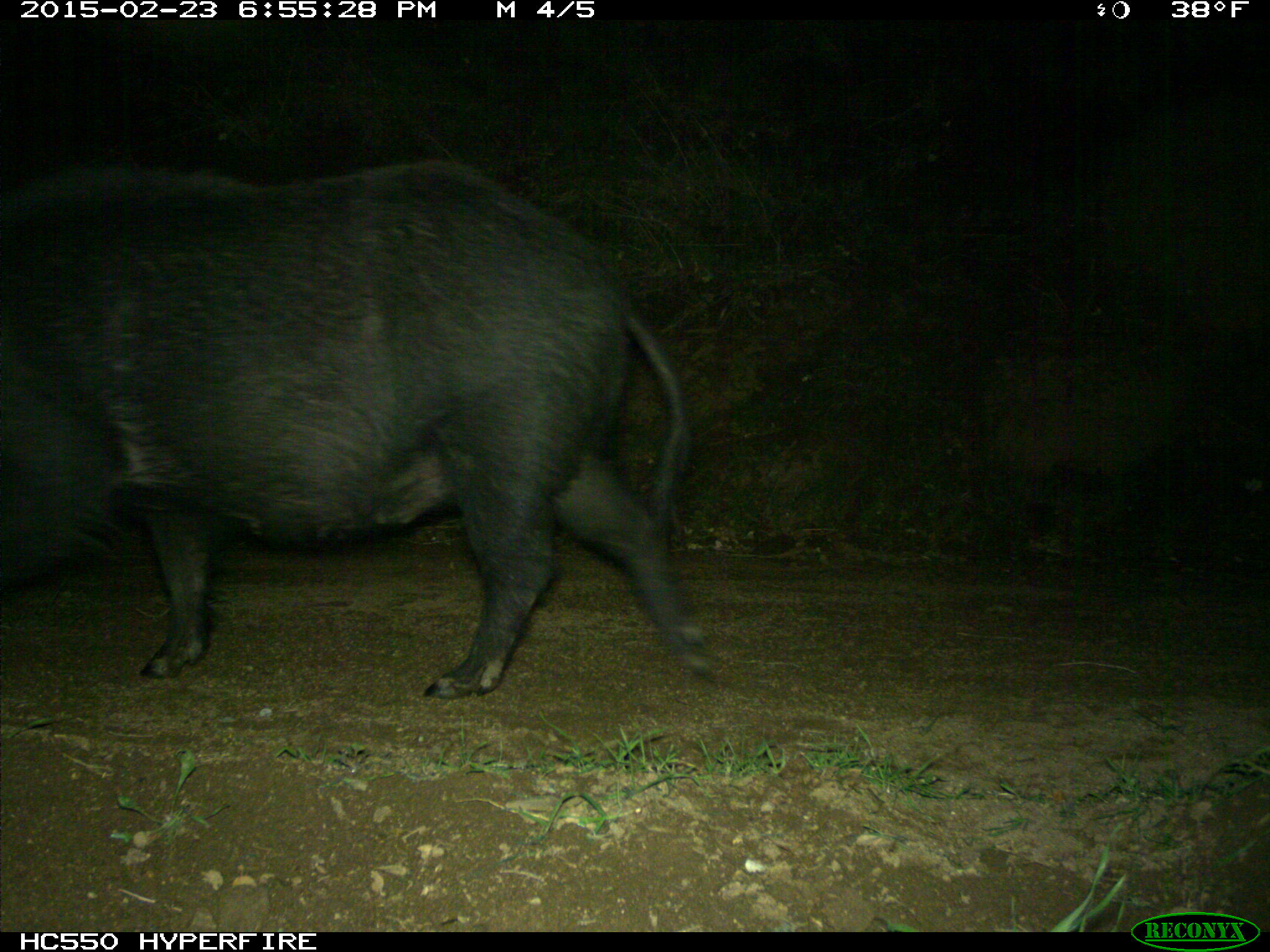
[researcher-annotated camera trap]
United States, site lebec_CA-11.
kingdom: Animalia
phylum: Chordata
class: Mammalia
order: Artiodactyla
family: Suidae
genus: Sus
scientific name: Sus scrofa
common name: wild boar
Sus scrofa (wild boar).